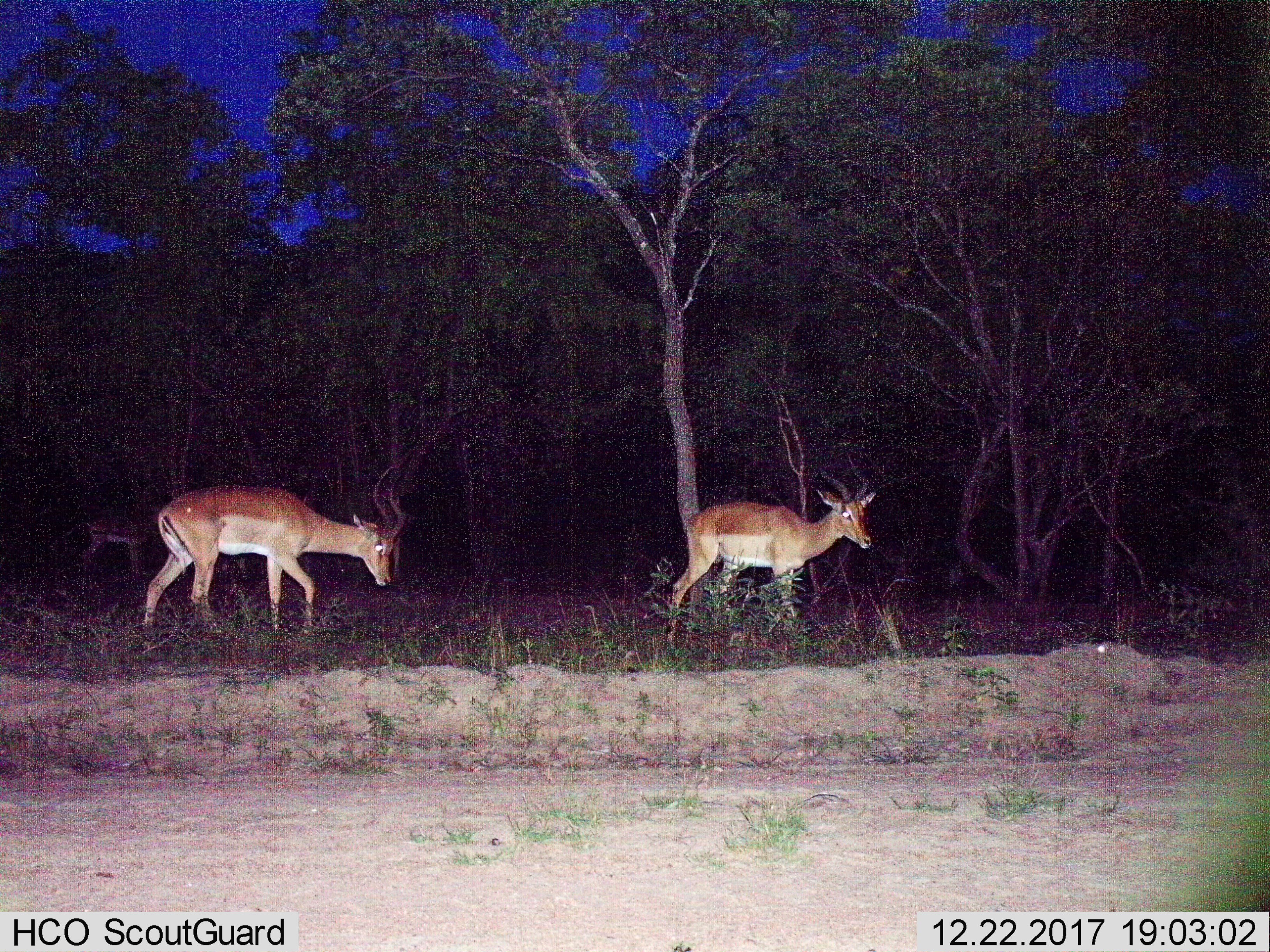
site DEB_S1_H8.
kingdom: Animalia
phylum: Chordata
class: Mammalia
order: Artiodactyla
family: Bovidae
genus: Aepyceros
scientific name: Aepyceros melampus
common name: impala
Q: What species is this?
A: Impala (Aepyceros melampus).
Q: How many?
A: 3.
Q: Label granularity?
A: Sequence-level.